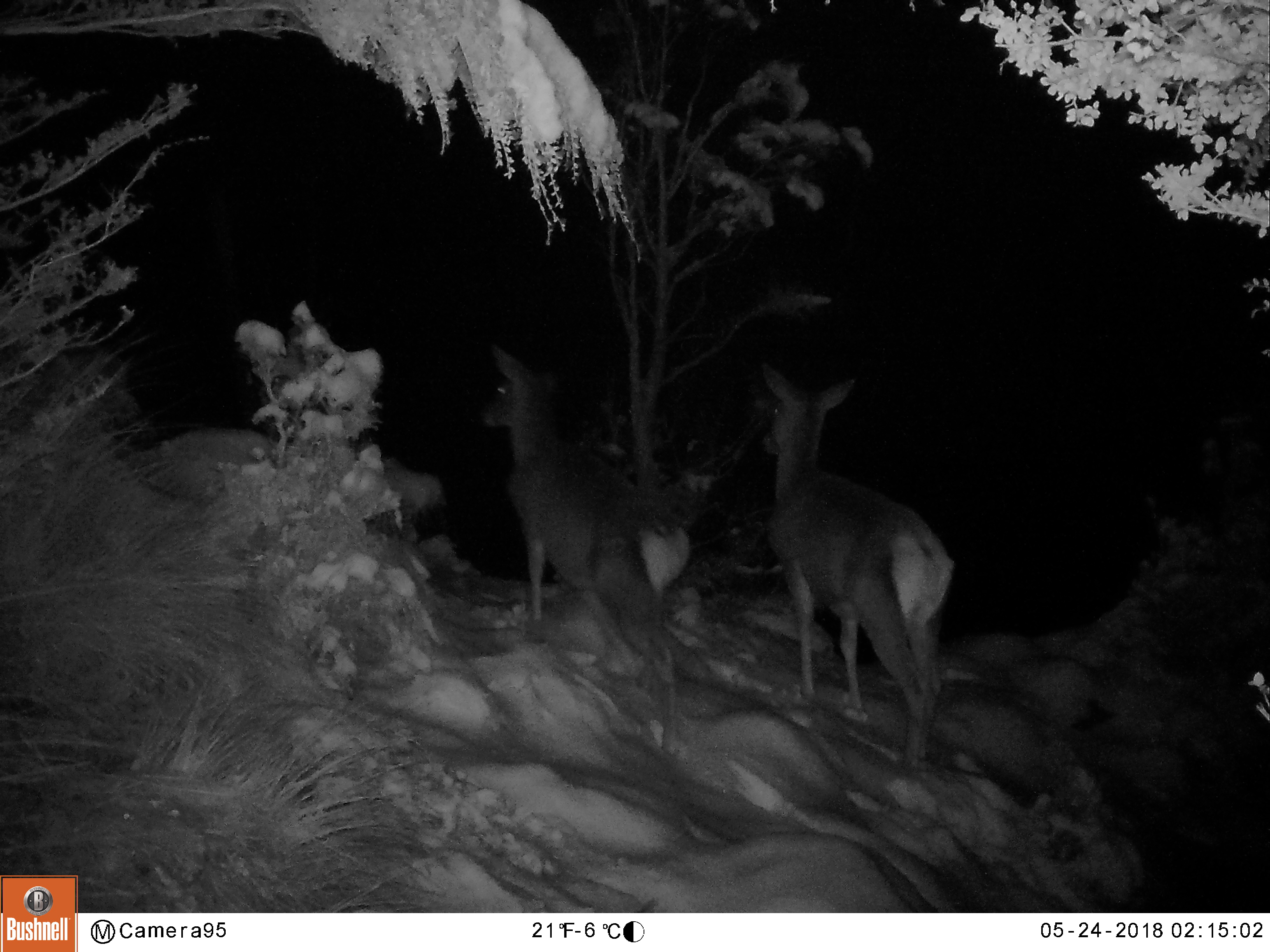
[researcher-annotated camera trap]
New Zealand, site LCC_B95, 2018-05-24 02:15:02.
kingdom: Animalia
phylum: Chordata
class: Mammalia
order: Artiodactyla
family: Cervidae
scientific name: Cervidae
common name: deer